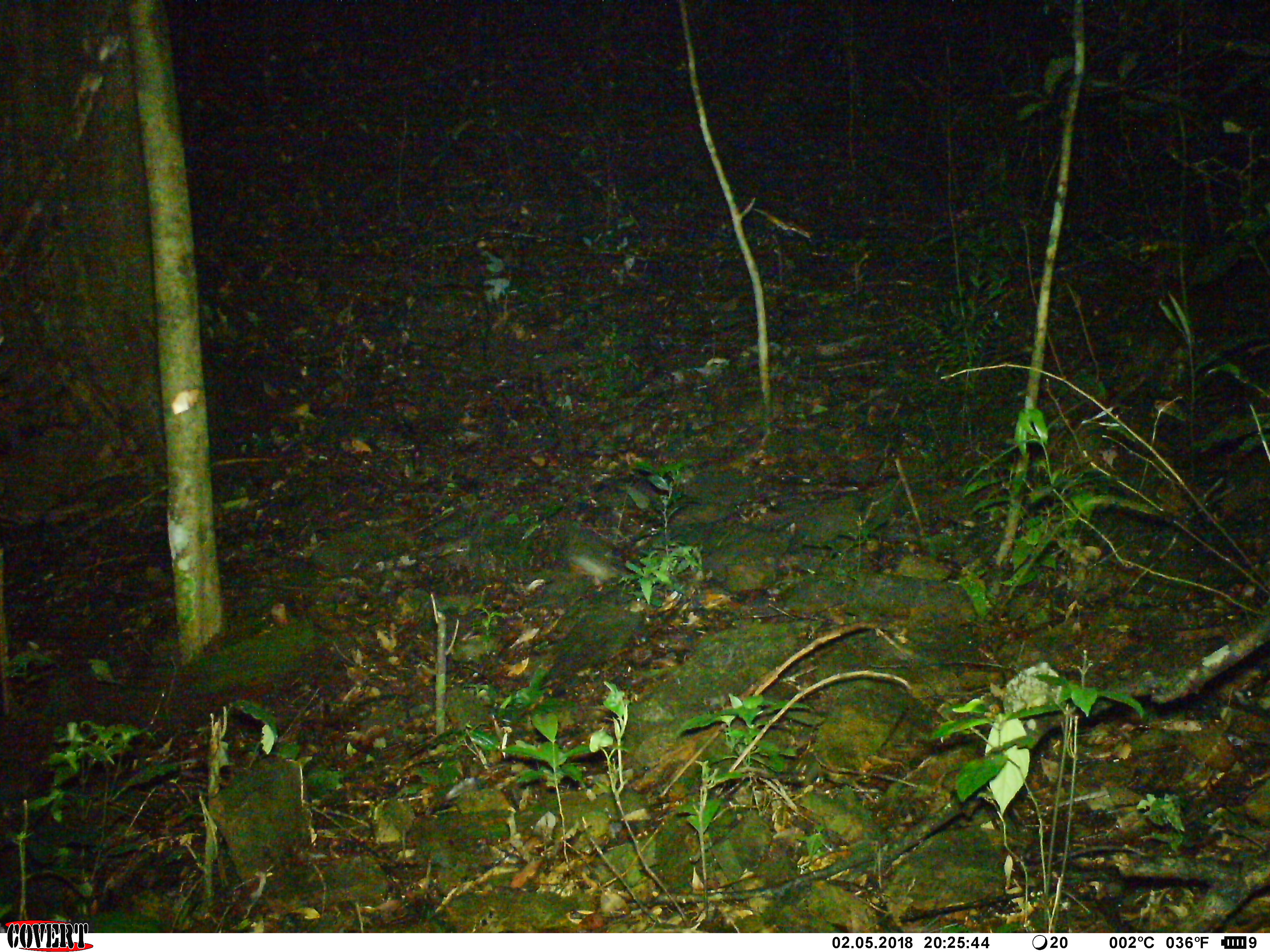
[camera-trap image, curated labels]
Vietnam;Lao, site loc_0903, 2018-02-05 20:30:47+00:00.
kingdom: Animalia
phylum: Chordata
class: Mammalia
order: Rodentia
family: Muridae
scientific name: Muridae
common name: old-world mice and rats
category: unidentified murid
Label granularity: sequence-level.